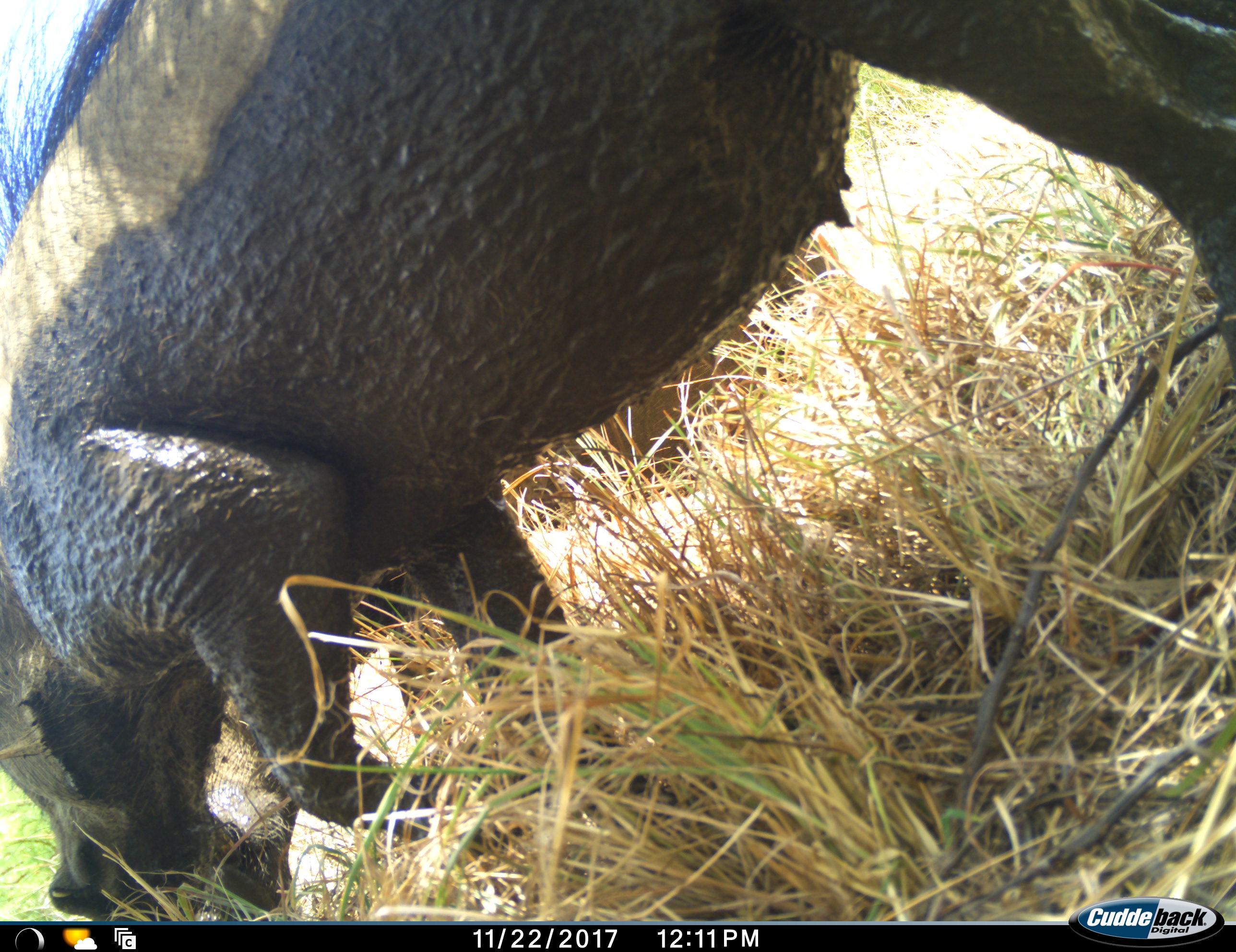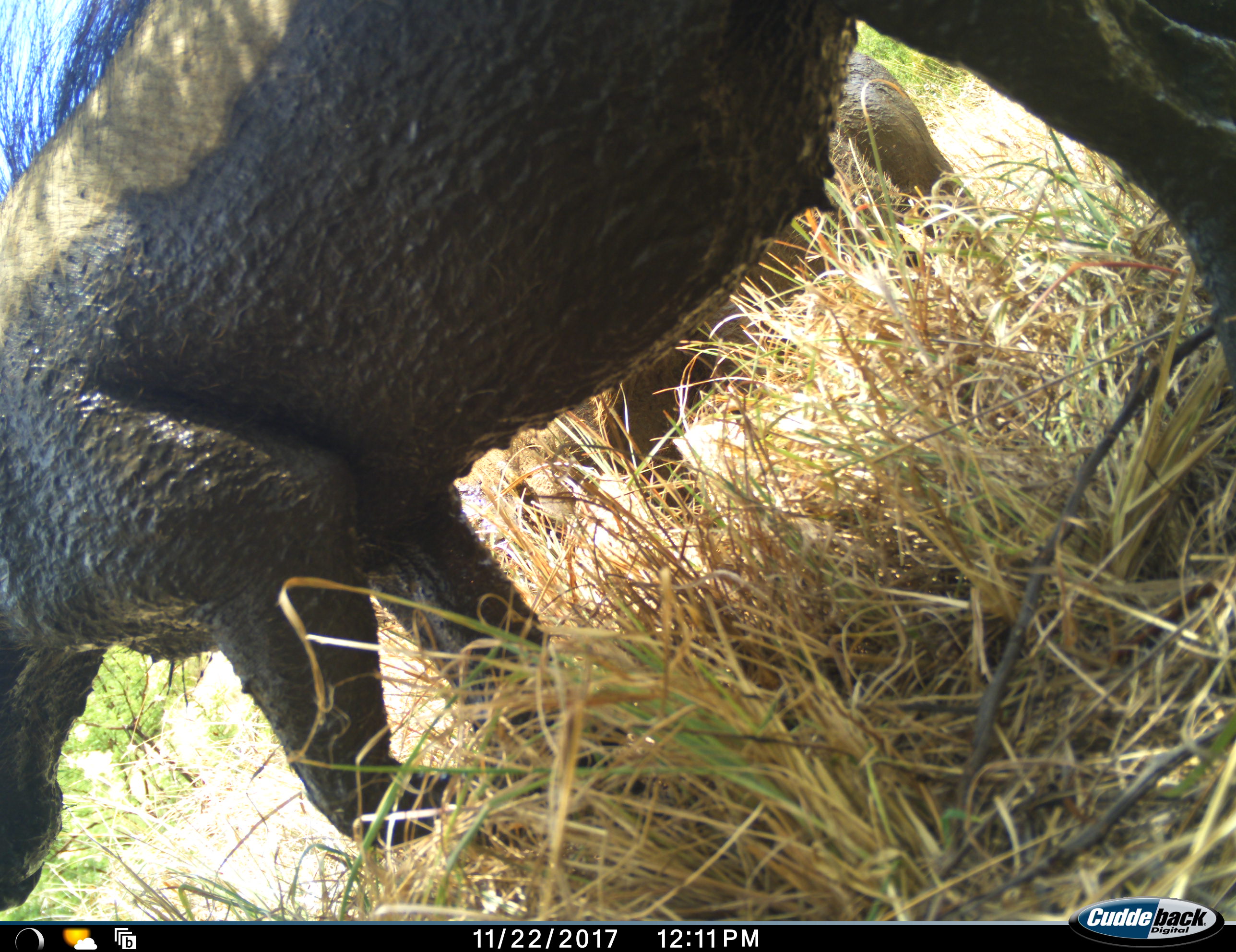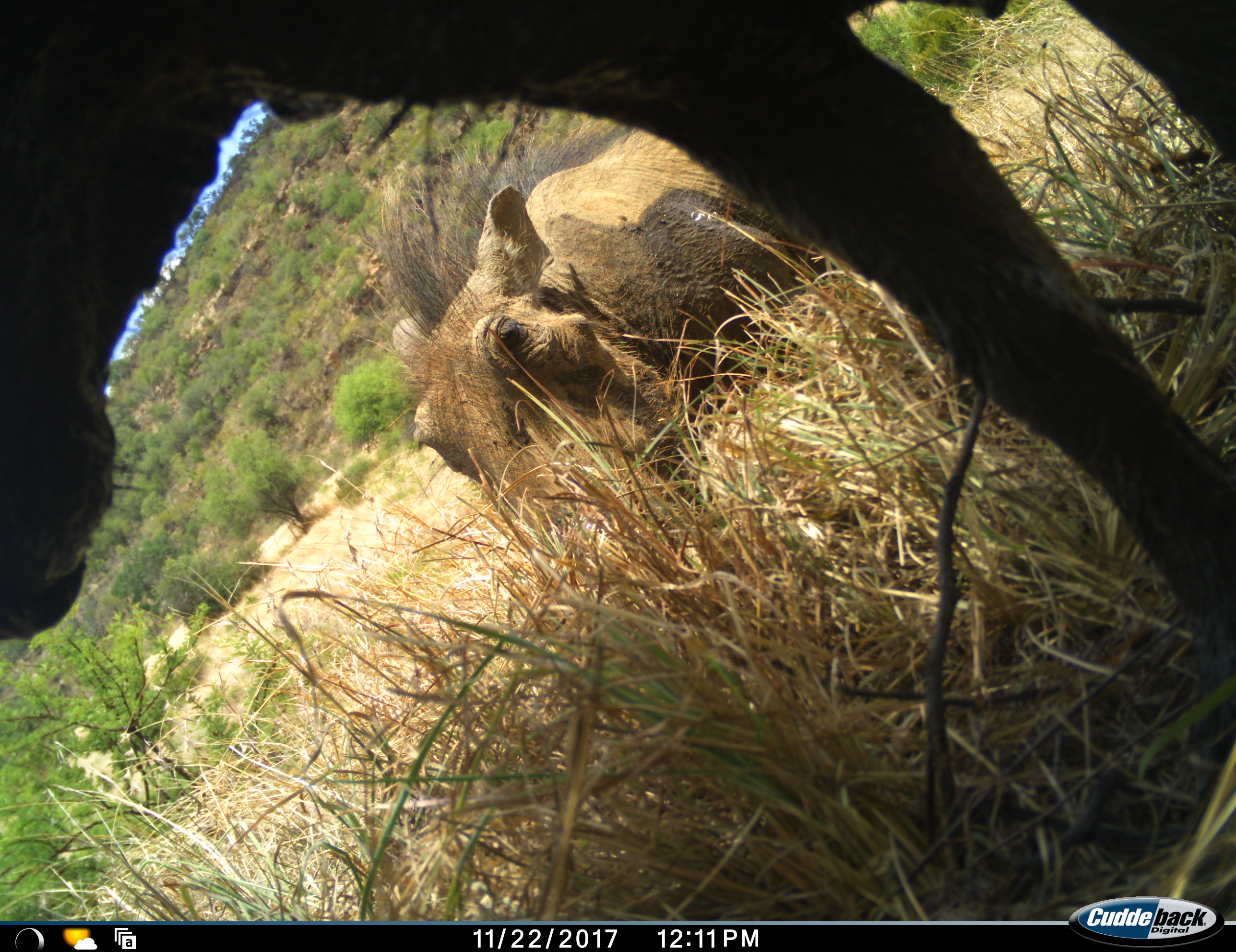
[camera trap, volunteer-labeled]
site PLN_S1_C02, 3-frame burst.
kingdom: Animalia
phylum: Chordata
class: Mammalia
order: Artiodactyla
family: Suidae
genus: Phacochoerus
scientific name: Phacochoerus africanus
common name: warthog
Warthog (Phacochoerus africanus), count 2. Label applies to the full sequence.